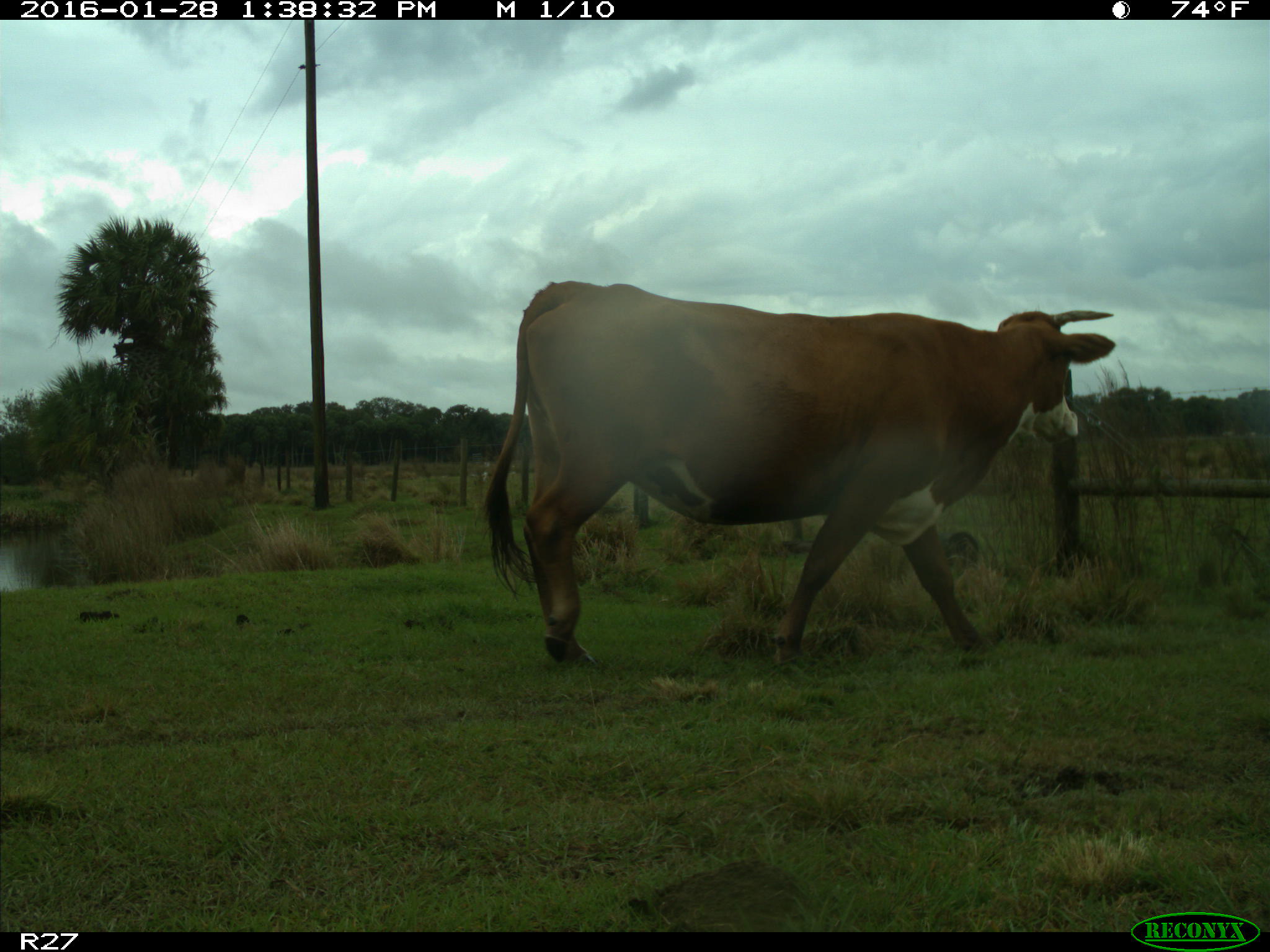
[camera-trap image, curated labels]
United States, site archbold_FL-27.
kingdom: Animalia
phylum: Chordata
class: Mammalia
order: Artiodactyla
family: Bovidae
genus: Bos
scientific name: Bos taurus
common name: domestic cow